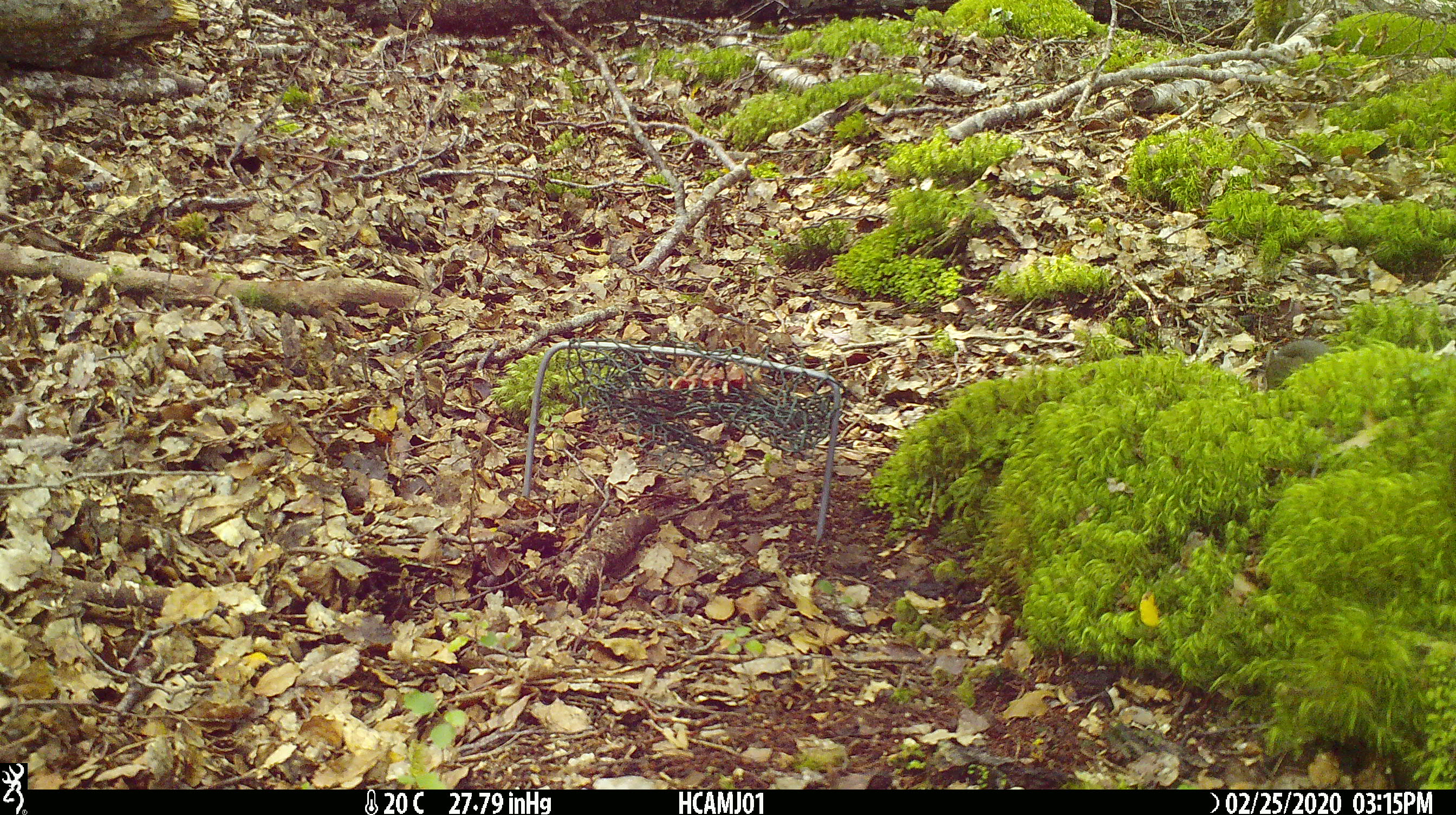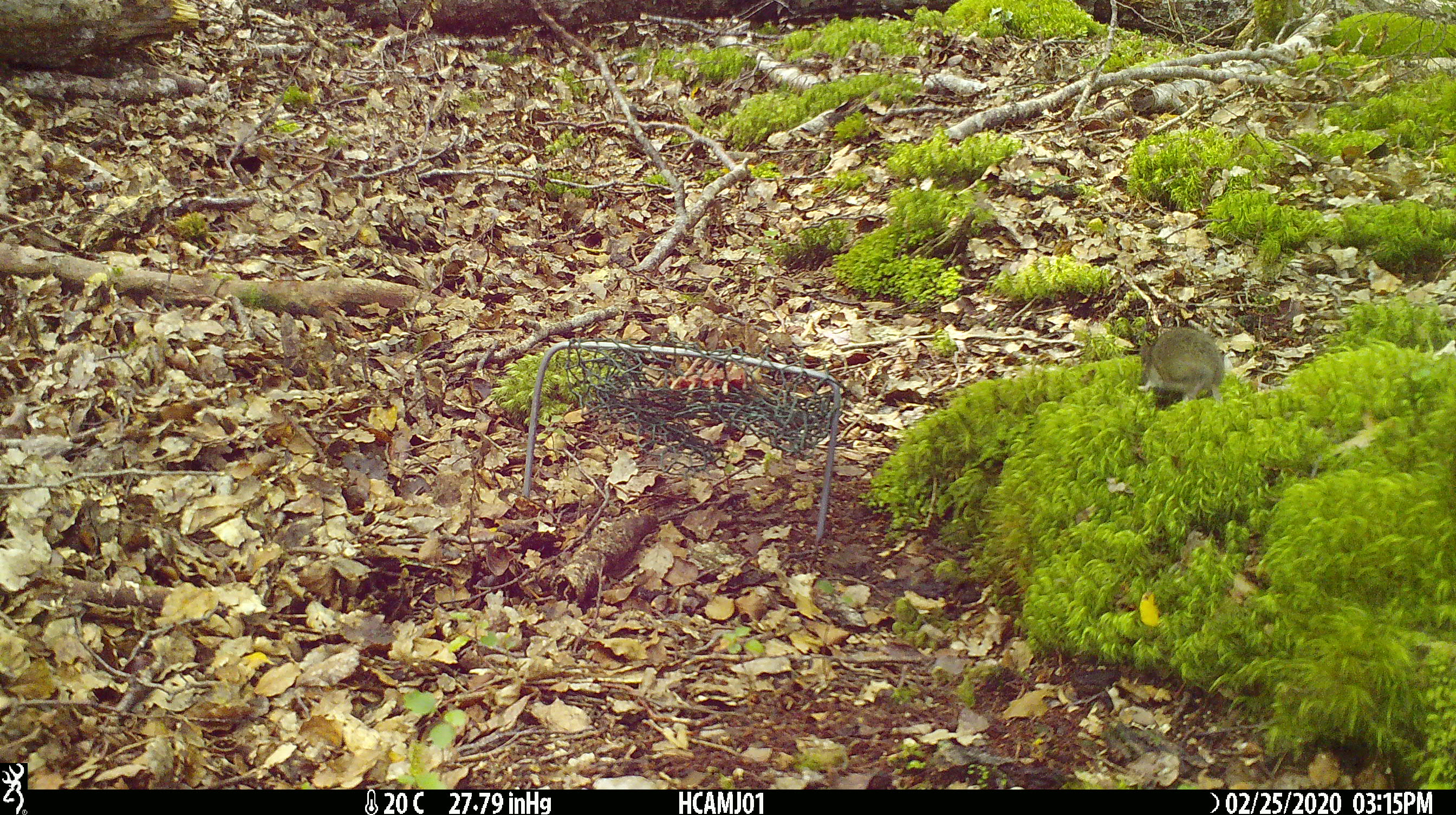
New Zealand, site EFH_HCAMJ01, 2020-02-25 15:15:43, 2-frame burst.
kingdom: Animalia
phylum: Chordata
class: Mammalia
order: Rodentia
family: Muridae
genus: Mus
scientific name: Mus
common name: mouse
Mouse (Mus).